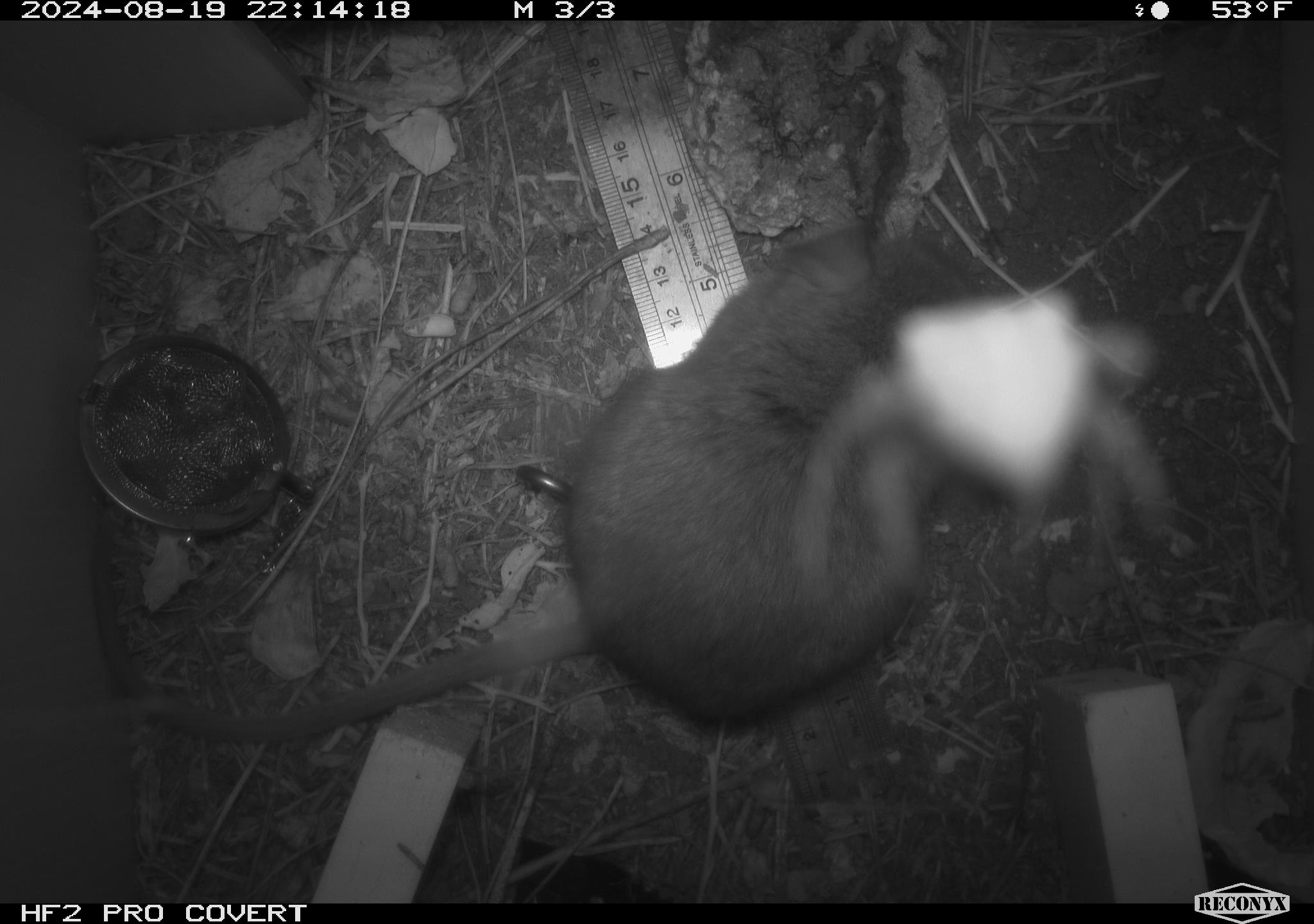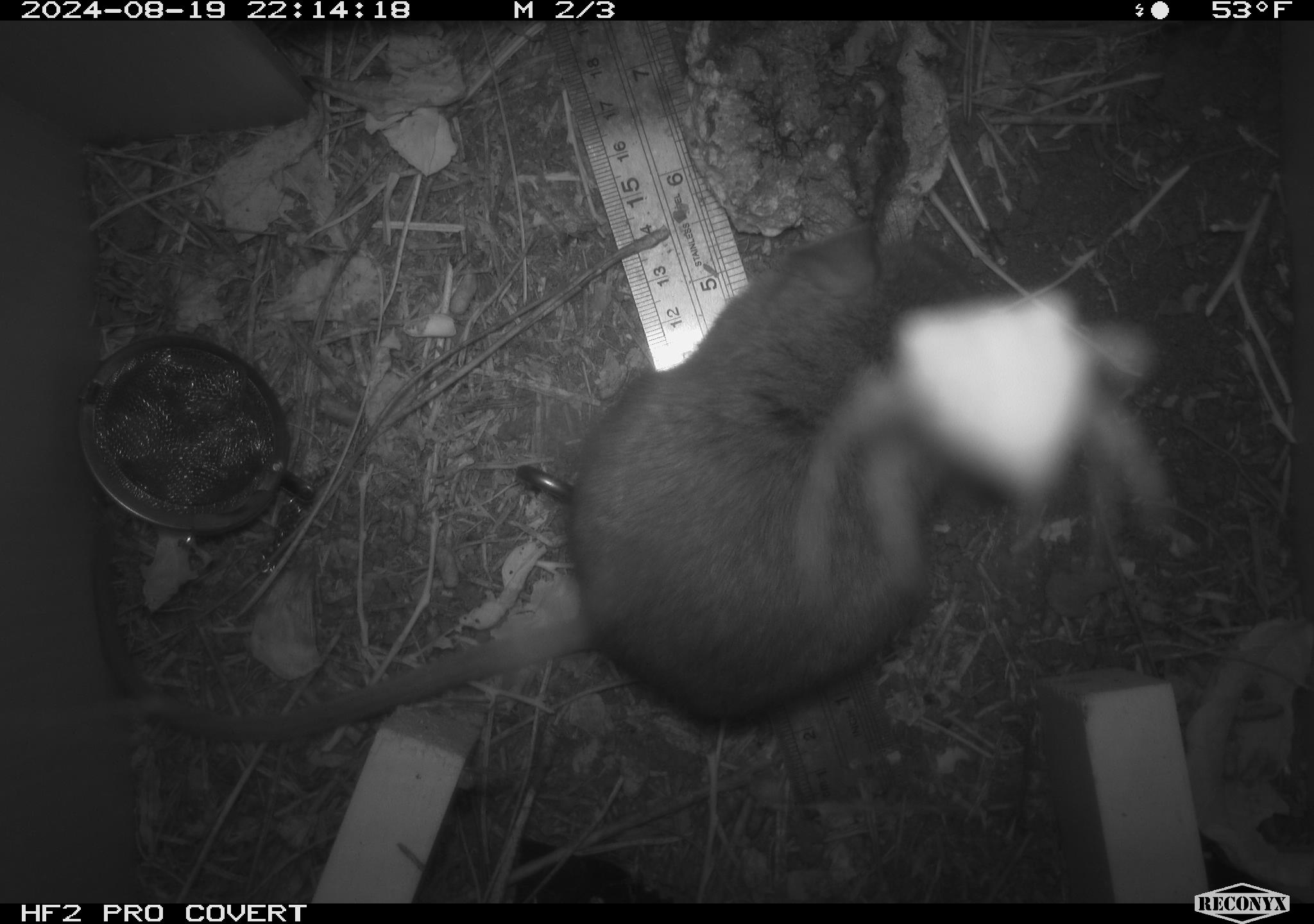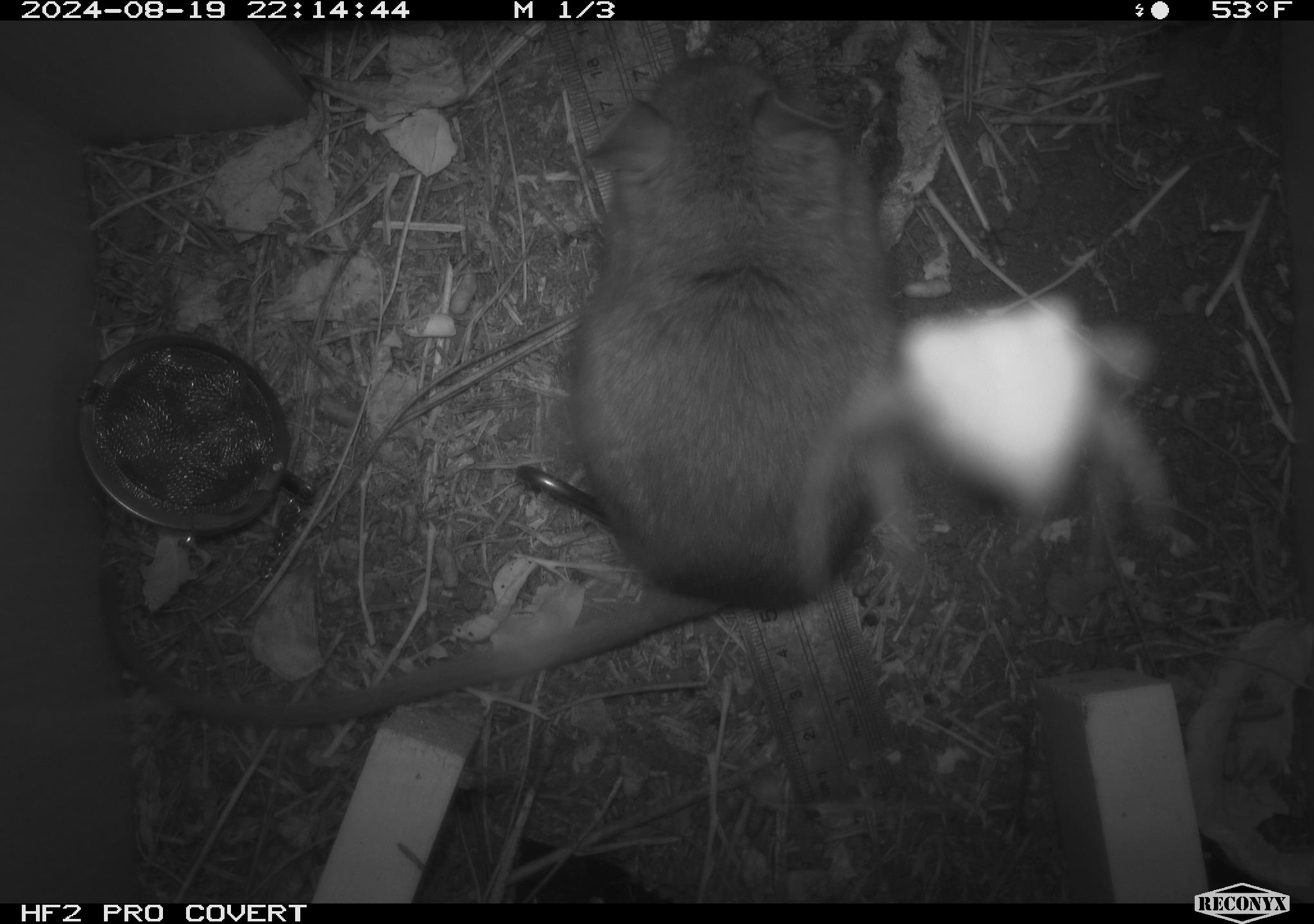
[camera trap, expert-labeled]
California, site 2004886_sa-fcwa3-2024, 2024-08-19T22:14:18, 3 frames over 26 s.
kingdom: Animalia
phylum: Chordata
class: Mammalia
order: Rodentia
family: Cricetidae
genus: Neotoma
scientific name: Neotoma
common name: pack rat or woodrat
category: neotoma species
Neotoma species (pack rat or woodrat) (Neotoma).